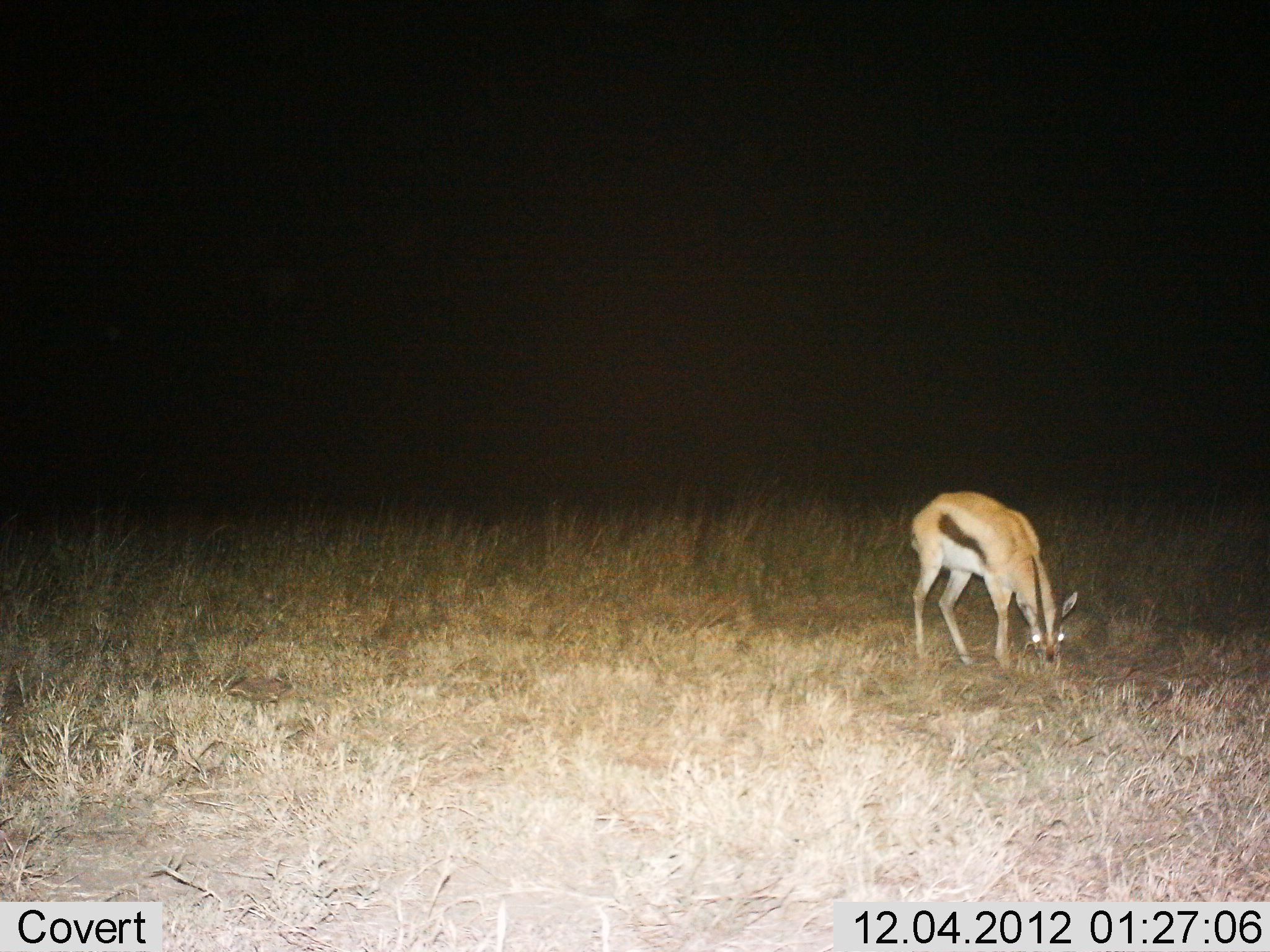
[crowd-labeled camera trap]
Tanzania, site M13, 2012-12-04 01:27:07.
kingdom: Animalia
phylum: Chordata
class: Mammalia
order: Artiodactyla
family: Bovidae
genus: Eudorcas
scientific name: Eudorcas thomsonii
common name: thomson's gazelle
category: gazellethomsons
Gazellethomsons (thomson's gazelle) (Eudorcas thomsonii), count 1. Behavior (volunteer vote fractions): standing 29%, resting 0%, moving 0%, interacting 0%. Young present (vote fraction): 0%. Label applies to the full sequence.